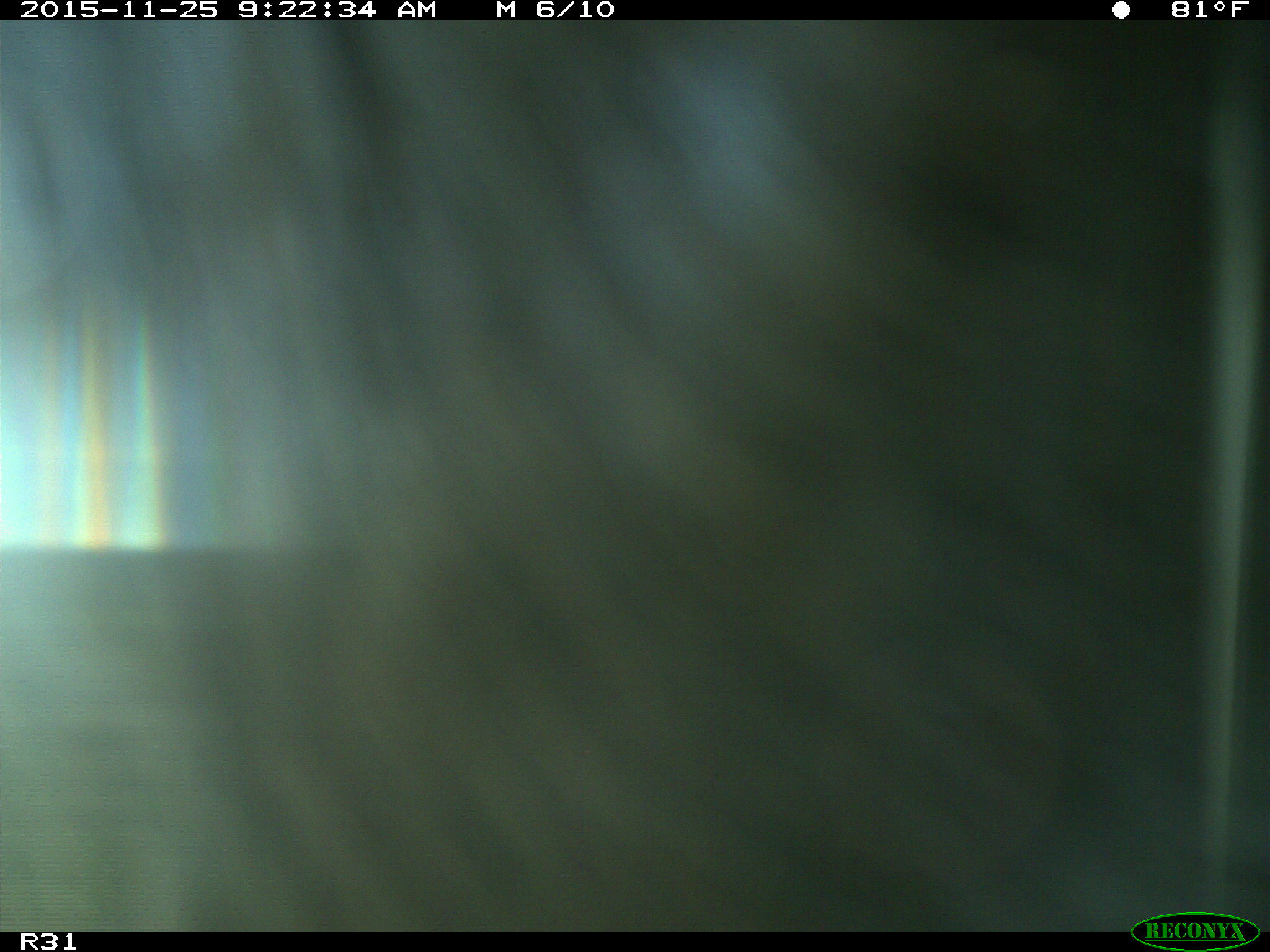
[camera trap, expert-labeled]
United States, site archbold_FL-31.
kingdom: Animalia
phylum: Chordata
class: Mammalia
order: Artiodactyla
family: Bovidae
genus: Bos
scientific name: Bos taurus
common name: domestic cow